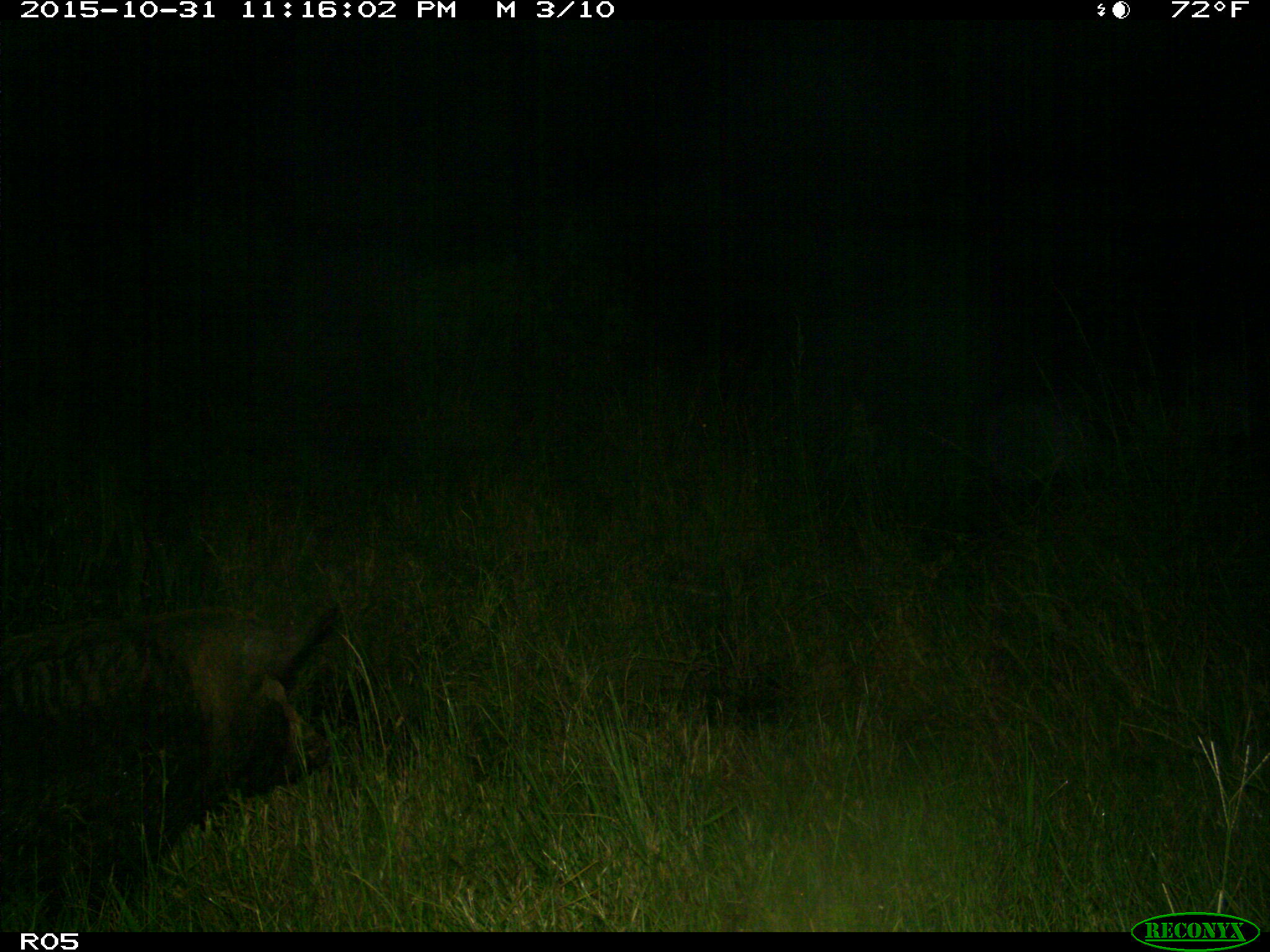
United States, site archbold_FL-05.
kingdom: Animalia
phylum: Chordata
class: Mammalia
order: Artiodactyla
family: Suidae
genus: Sus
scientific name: Sus scrofa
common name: wild boar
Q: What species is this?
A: Sus scrofa (wild boar).